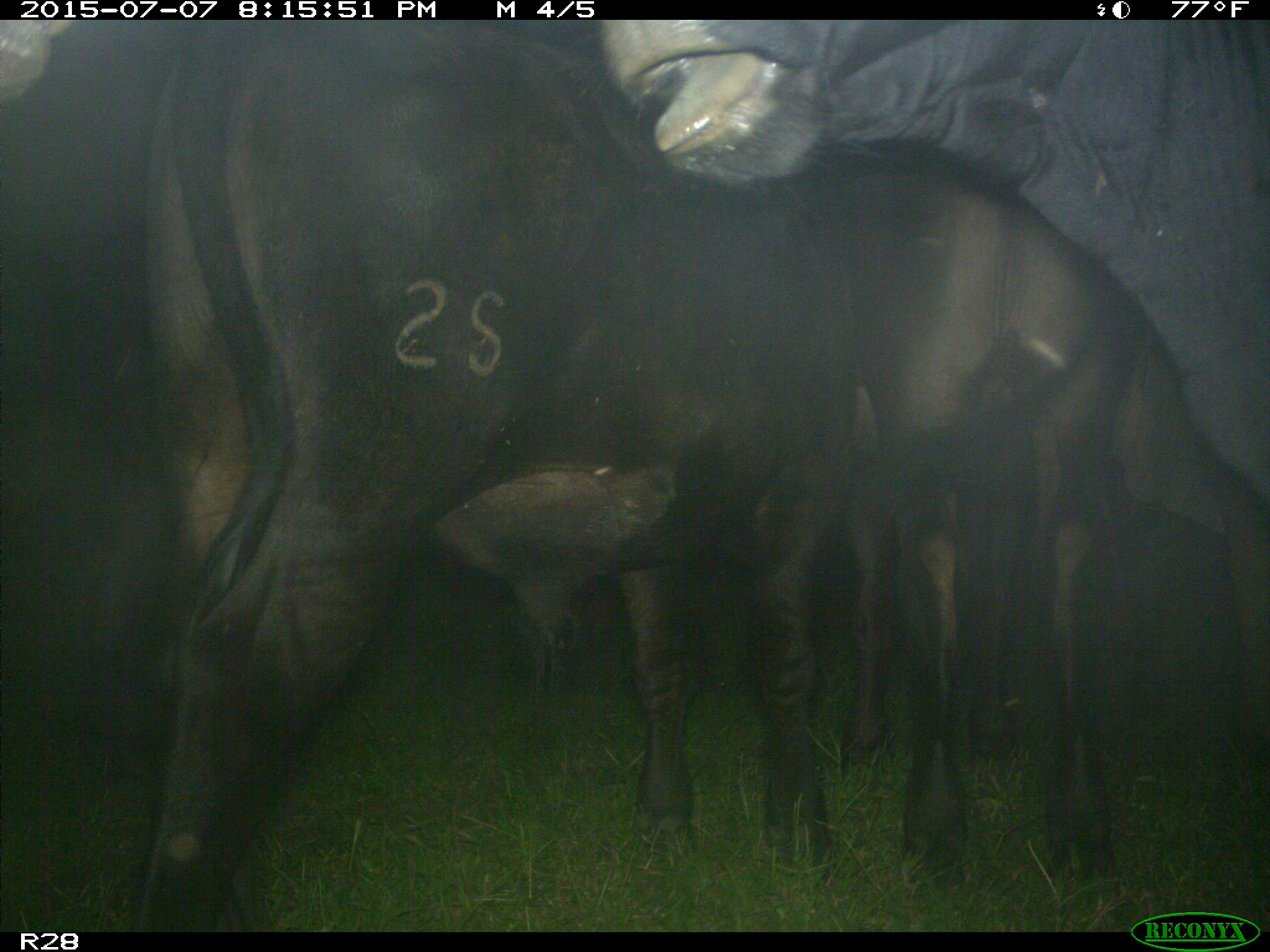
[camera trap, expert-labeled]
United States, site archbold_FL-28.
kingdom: Animalia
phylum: Chordata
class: Mammalia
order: Artiodactyla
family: Bovidae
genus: Bos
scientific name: Bos taurus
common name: domestic cow